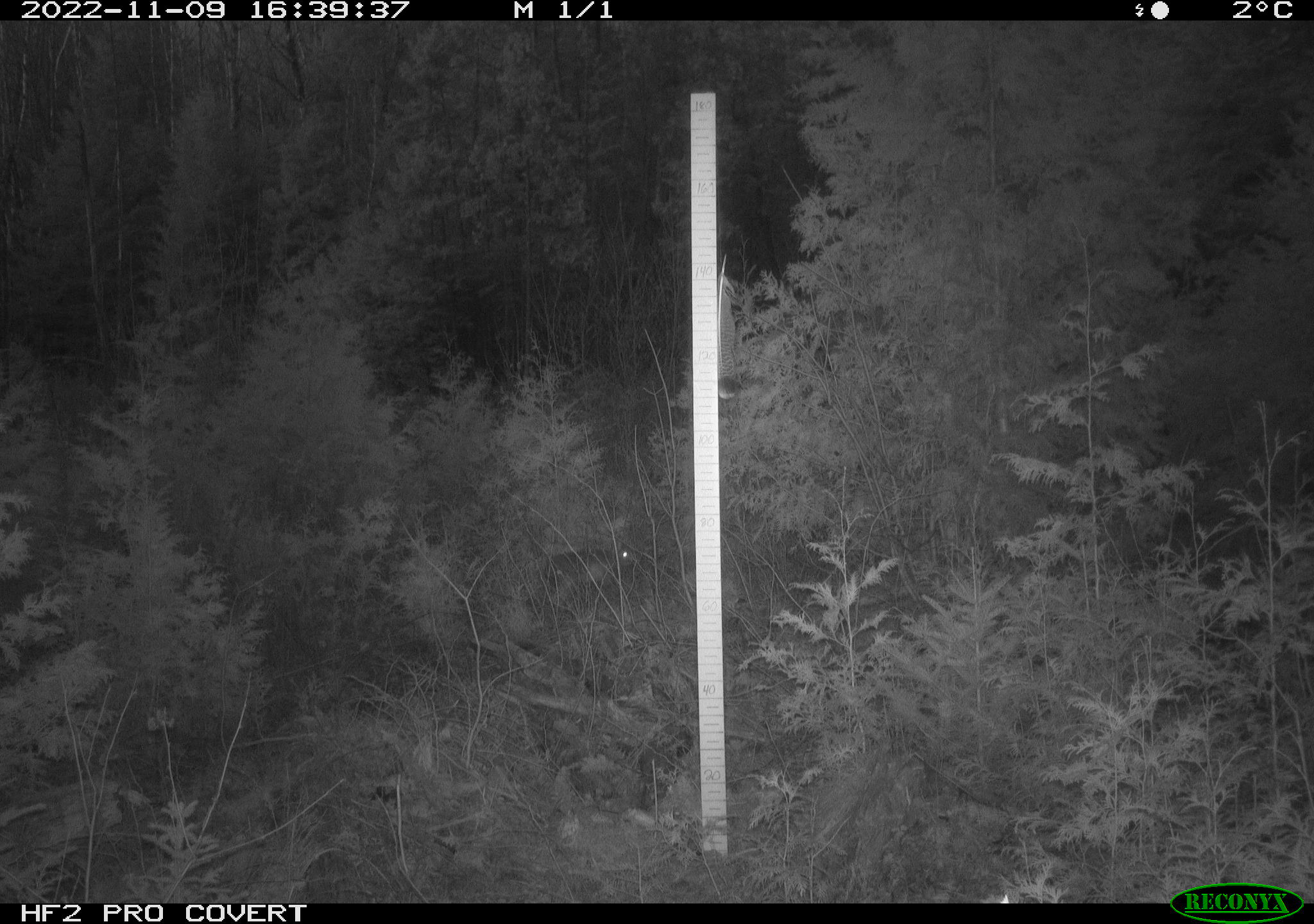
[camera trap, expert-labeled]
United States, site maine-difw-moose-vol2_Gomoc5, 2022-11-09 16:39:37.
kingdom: Animalia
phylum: Chordata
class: Mammalia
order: Lagomorpha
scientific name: Lagomorpha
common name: rabbit or hare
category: rabbit or hare sp.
Rabbit or hare sp. (rabbit or hare) (Lagomorpha).